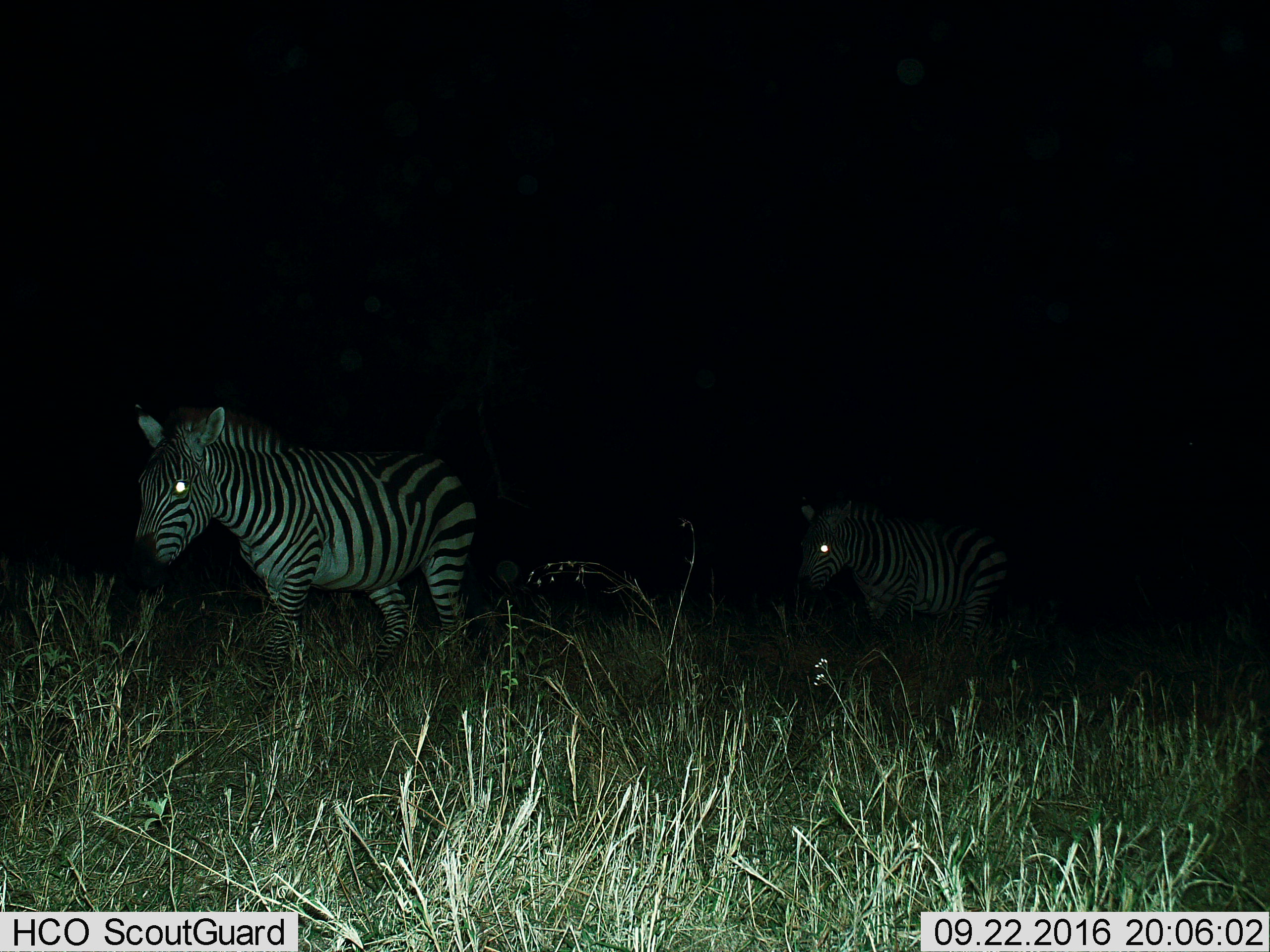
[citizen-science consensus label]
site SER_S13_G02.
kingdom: Animalia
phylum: Chordata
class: Mammalia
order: Perissodactyla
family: Equidae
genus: Equus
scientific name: Equus quagga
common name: plains zebra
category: zebraplains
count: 2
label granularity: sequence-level